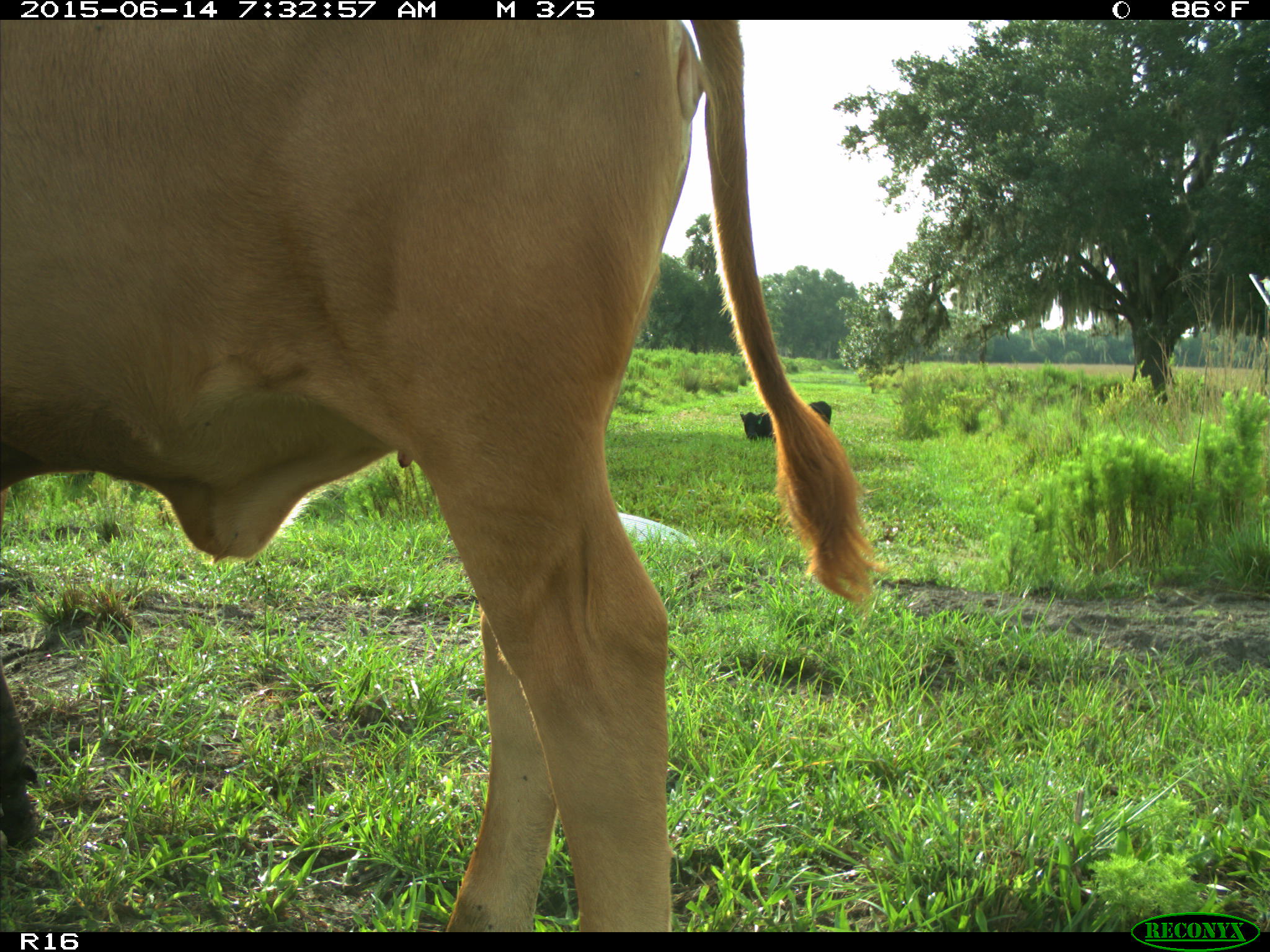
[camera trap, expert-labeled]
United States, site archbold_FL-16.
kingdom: Animalia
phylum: Chordata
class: Mammalia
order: Artiodactyla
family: Bovidae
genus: Bos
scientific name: Bos taurus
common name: domestic cow